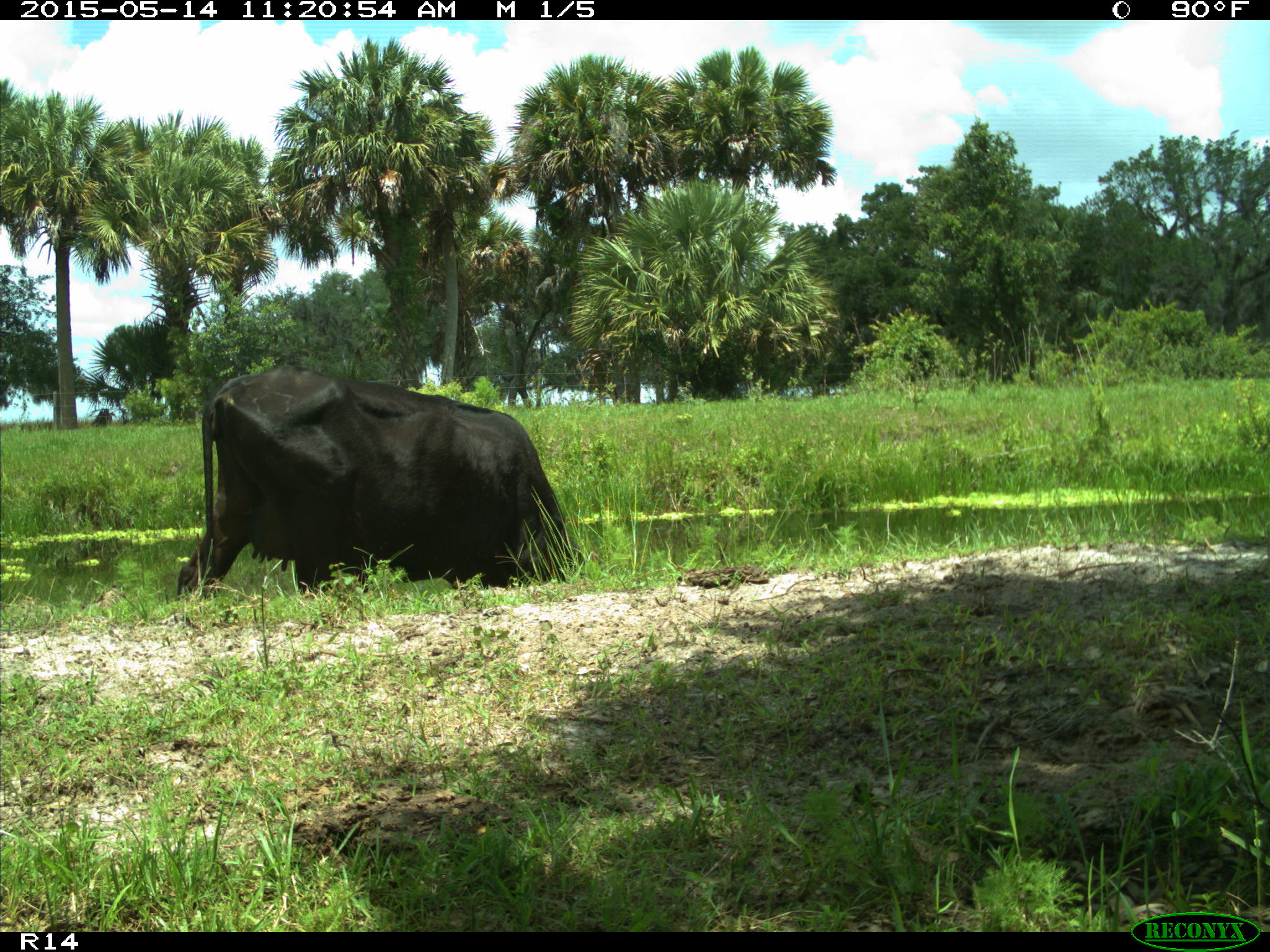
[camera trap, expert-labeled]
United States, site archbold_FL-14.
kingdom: Animalia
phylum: Chordata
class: Mammalia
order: Artiodactyla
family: Bovidae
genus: Bos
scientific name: Bos taurus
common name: domestic cow